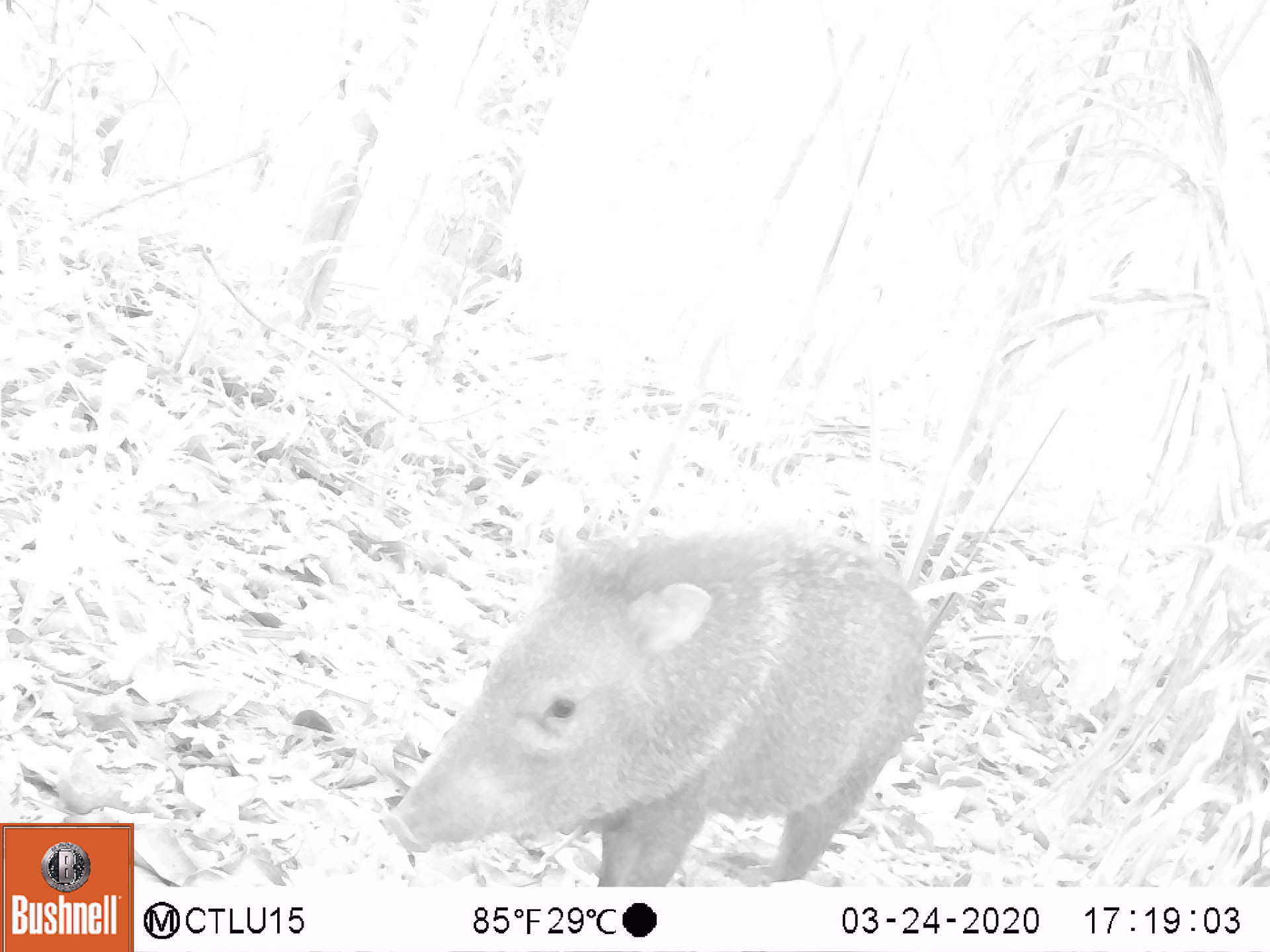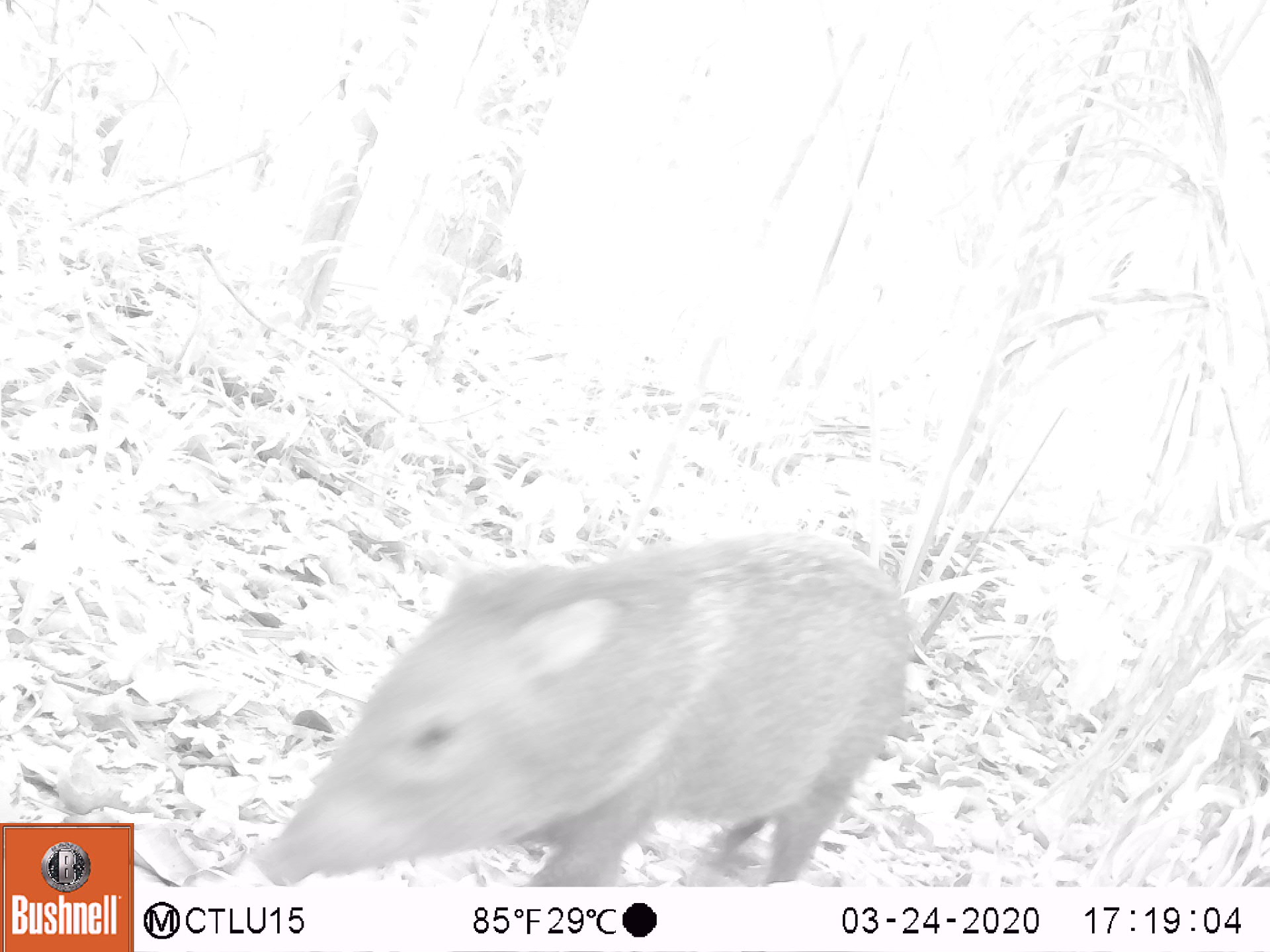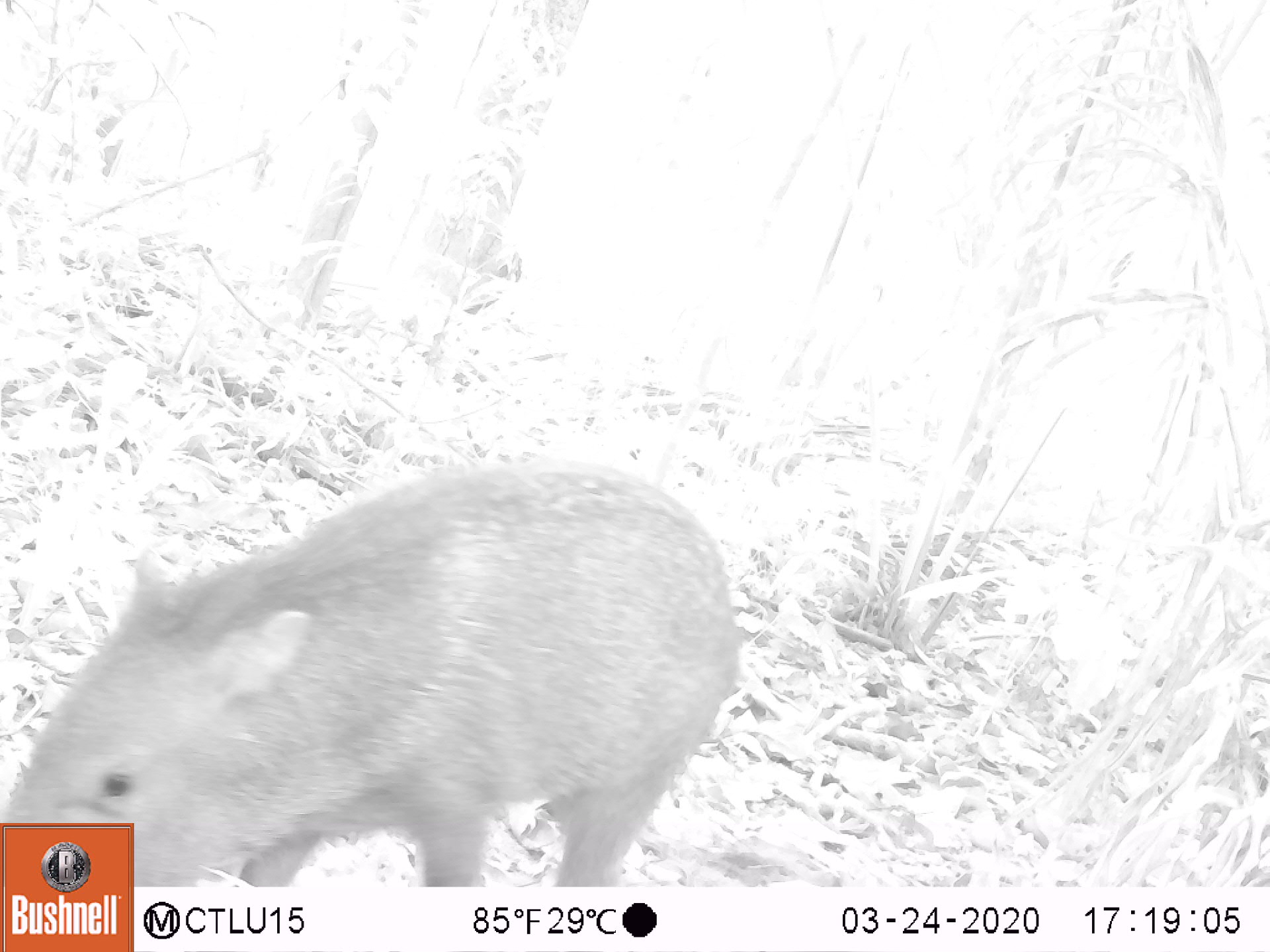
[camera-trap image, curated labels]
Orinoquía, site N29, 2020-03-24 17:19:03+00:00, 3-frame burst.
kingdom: Animalia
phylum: Chordata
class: Mammalia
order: Artiodactyla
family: Tayassuidae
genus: Pecari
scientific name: Pecari tajacu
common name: collared peccary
Collared peccary (Pecari tajacu).